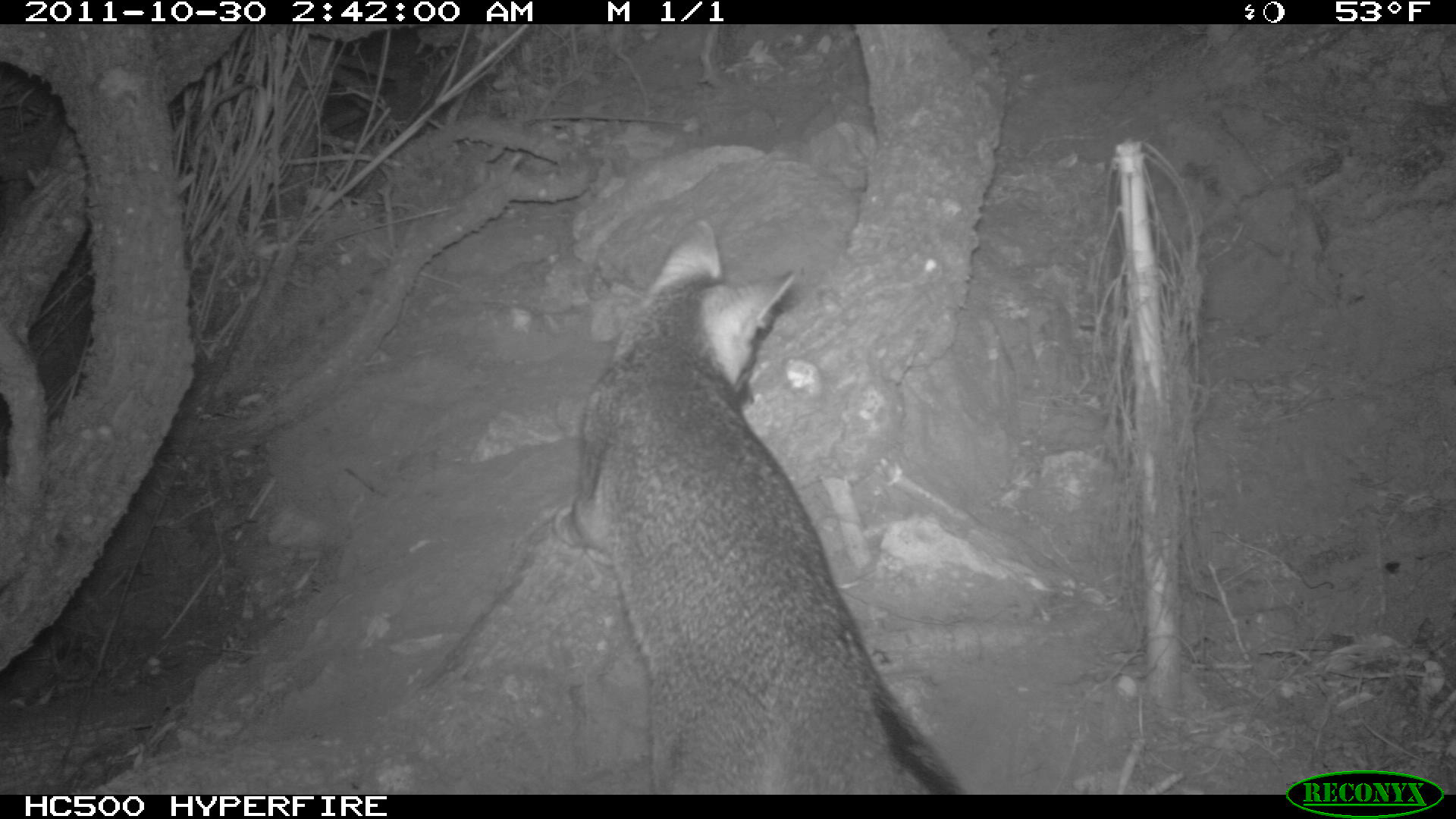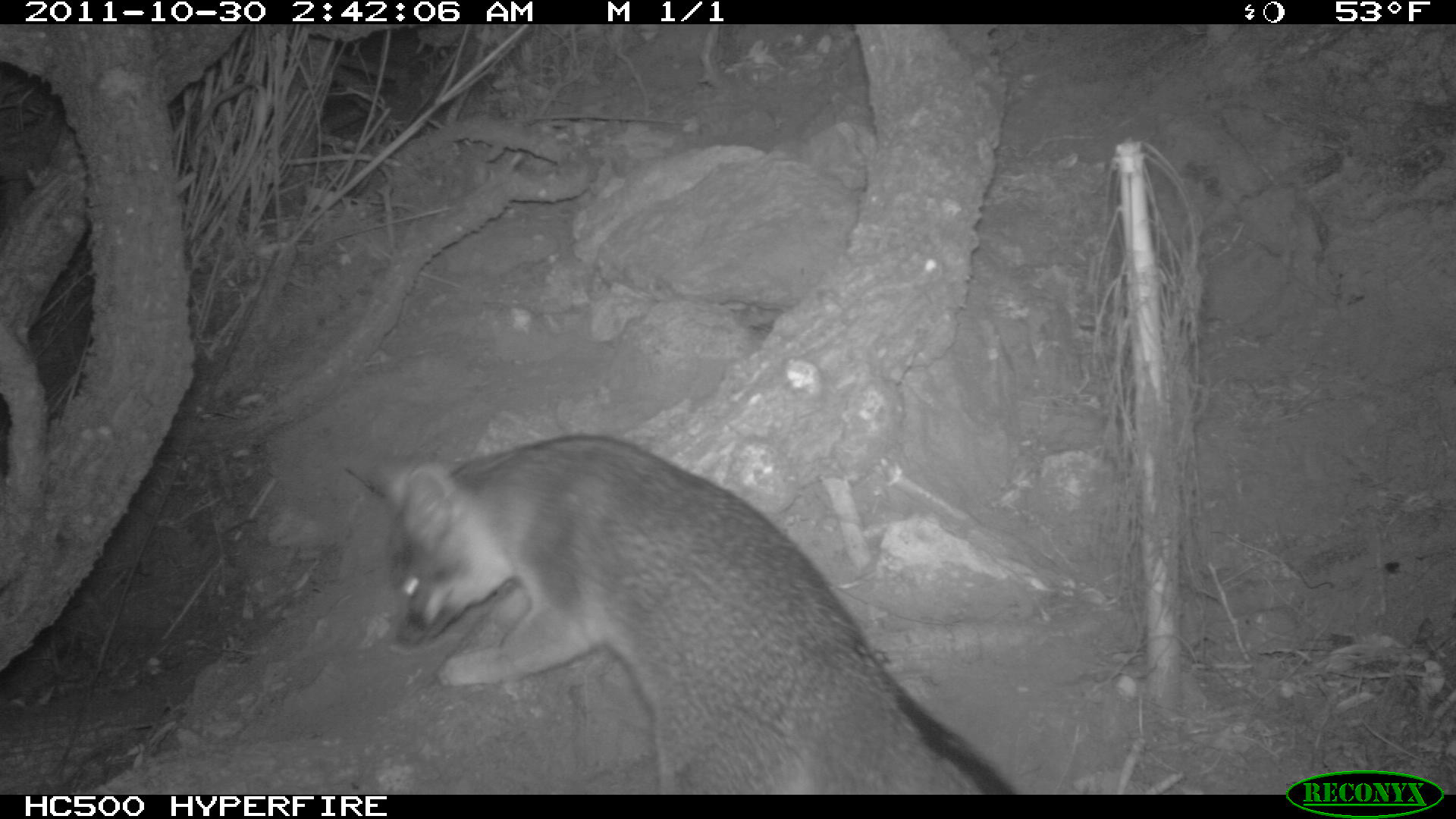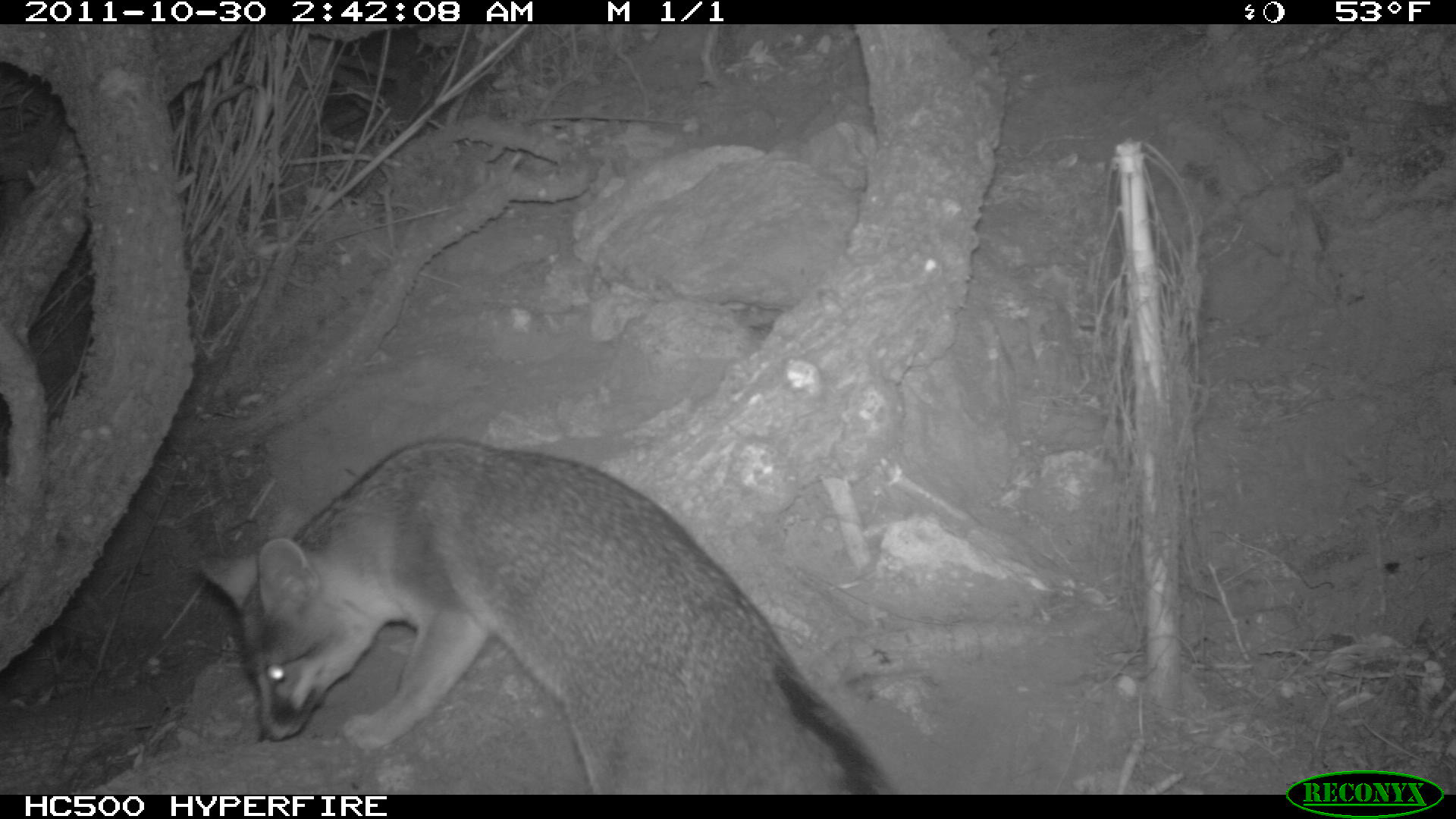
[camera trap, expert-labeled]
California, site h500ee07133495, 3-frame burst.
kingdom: Animalia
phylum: Chordata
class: Mammalia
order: Carnivora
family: Canidae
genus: Urocyon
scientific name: Urocyon littoralis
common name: island fox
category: fox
Fox (island fox) (Urocyon littoralis).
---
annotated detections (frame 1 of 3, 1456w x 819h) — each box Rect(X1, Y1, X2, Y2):
fox: Rect(543, 218, 965, 794)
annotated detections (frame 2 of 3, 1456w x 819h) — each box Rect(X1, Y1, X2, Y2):
fox: Rect(338, 433, 1016, 794)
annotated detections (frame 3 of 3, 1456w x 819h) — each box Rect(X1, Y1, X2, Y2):
fox: Rect(198, 436, 898, 794)